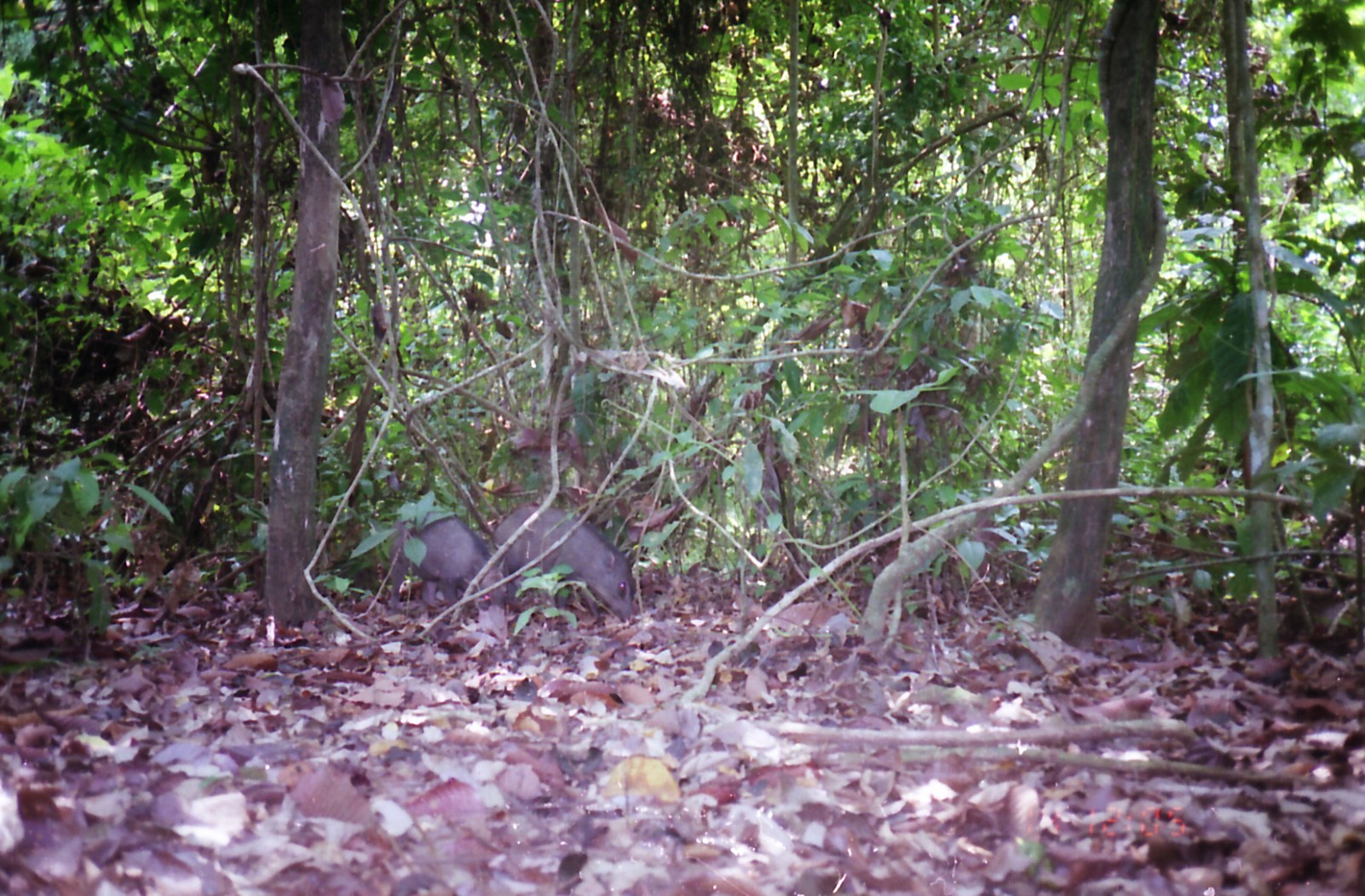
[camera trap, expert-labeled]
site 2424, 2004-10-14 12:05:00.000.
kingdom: Animalia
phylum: Chordata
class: Mammalia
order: Artiodactyla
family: Suidae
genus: Sus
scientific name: Sus scrofa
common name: wild boar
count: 2